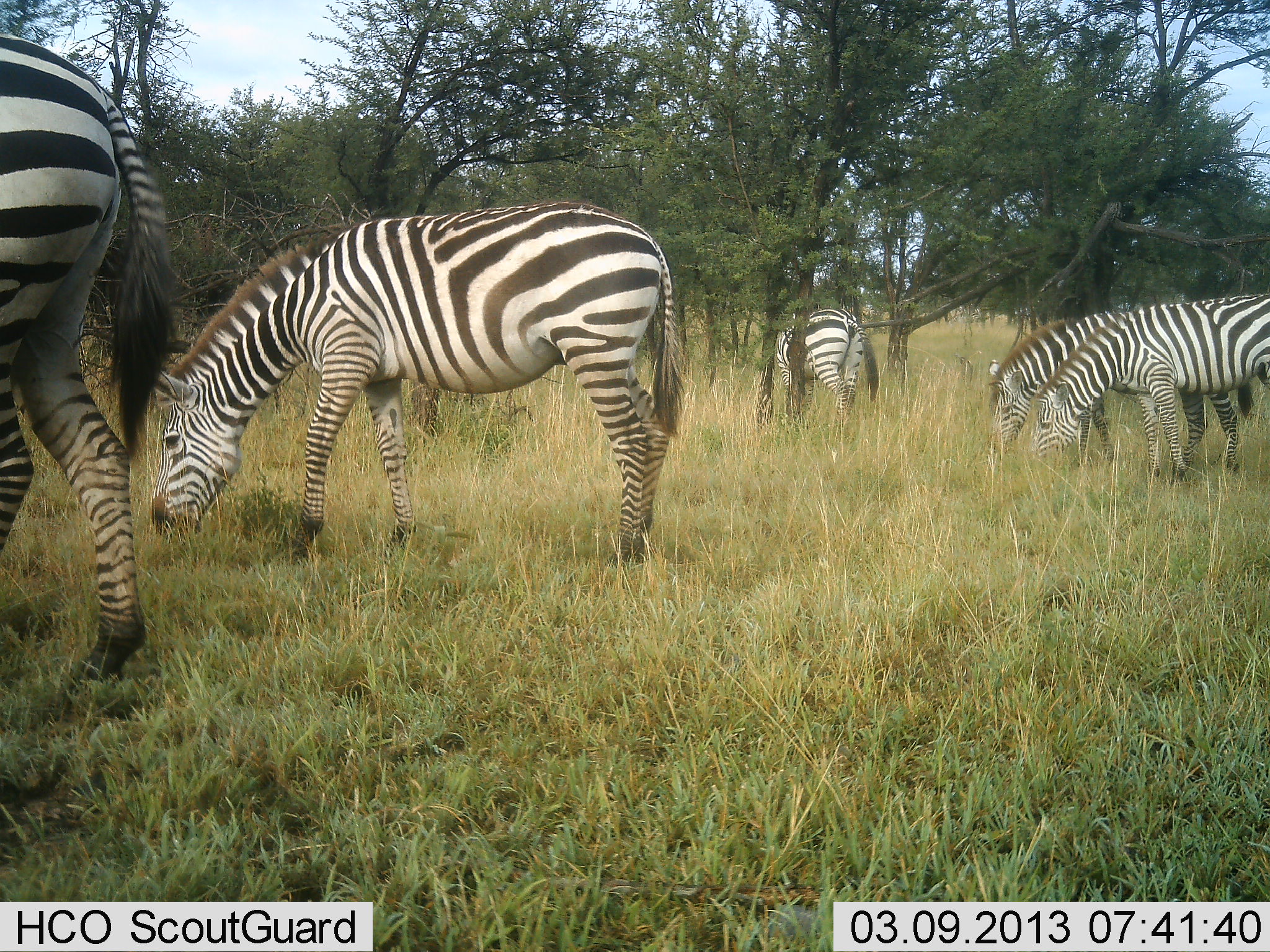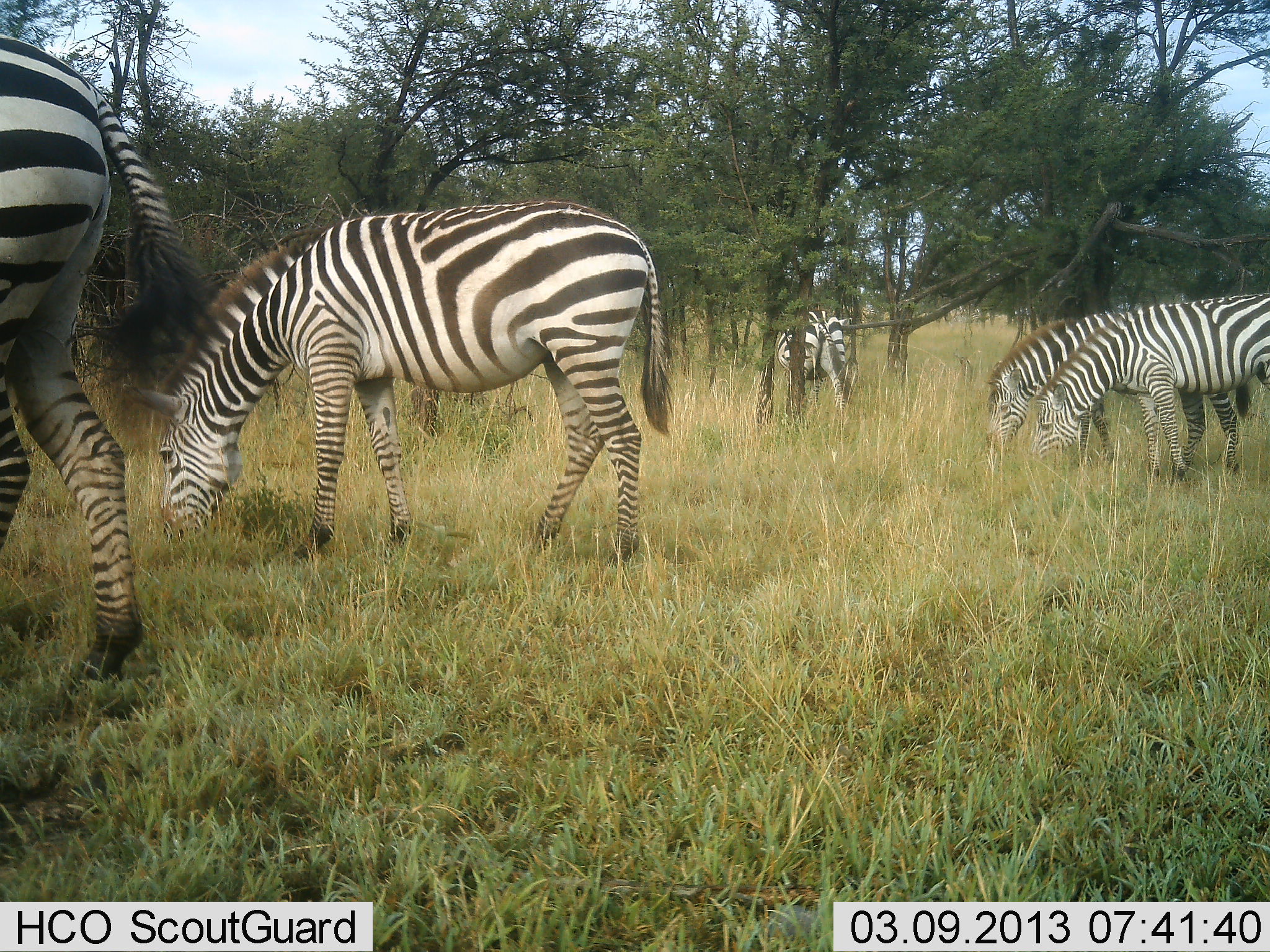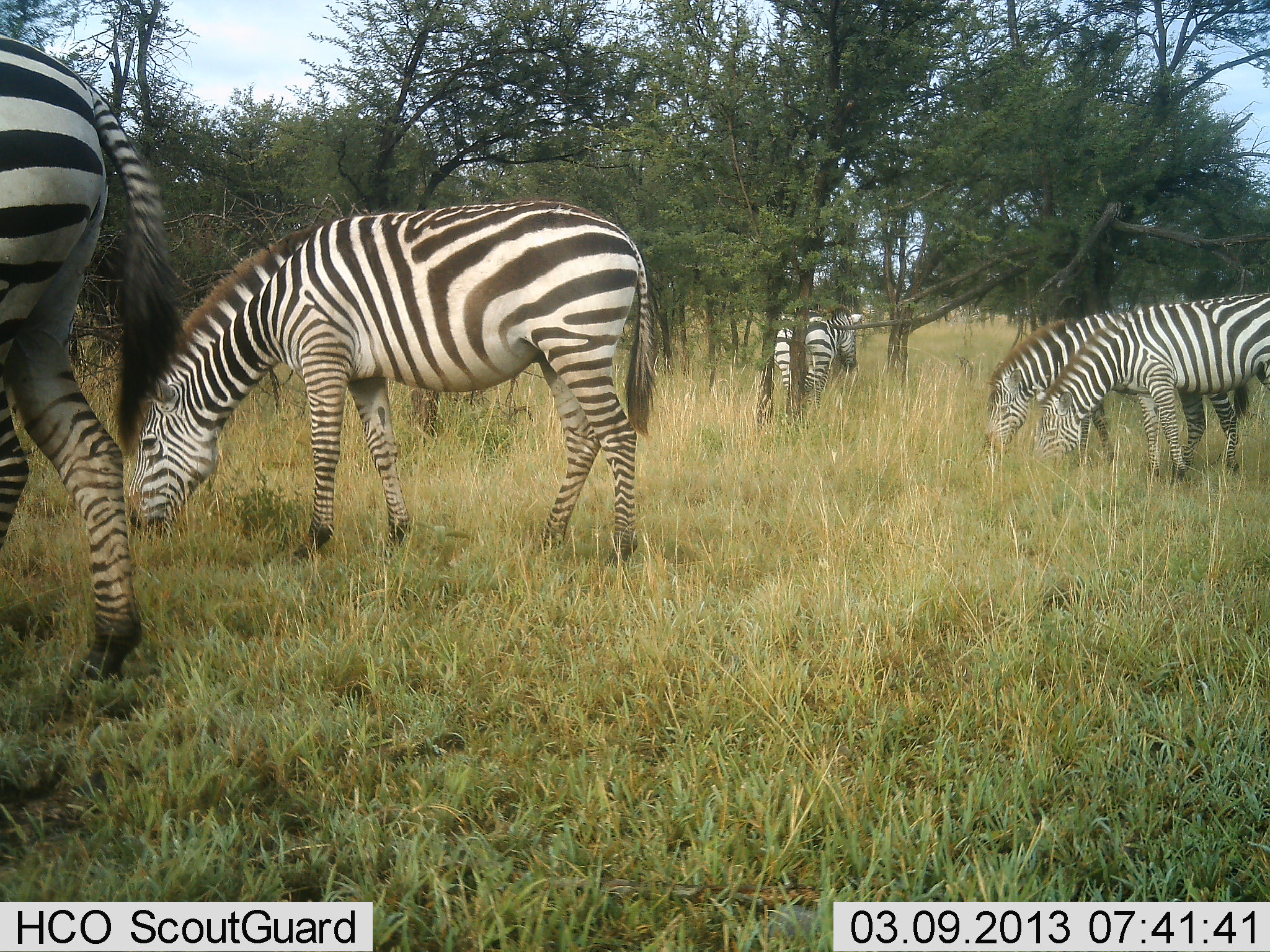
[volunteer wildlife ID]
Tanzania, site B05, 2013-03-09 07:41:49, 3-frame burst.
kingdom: Animalia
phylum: Chordata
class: Mammalia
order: Perissodactyla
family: Equidae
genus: Equus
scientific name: Equus quagga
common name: plains zebra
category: zebra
Zebra (plains zebra) (Equus quagga), count 5. Behavior (volunteer vote fractions): standing 25%, resting 6%, moving 6%, interacting 0%. Young present (vote fraction): 0%. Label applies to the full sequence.